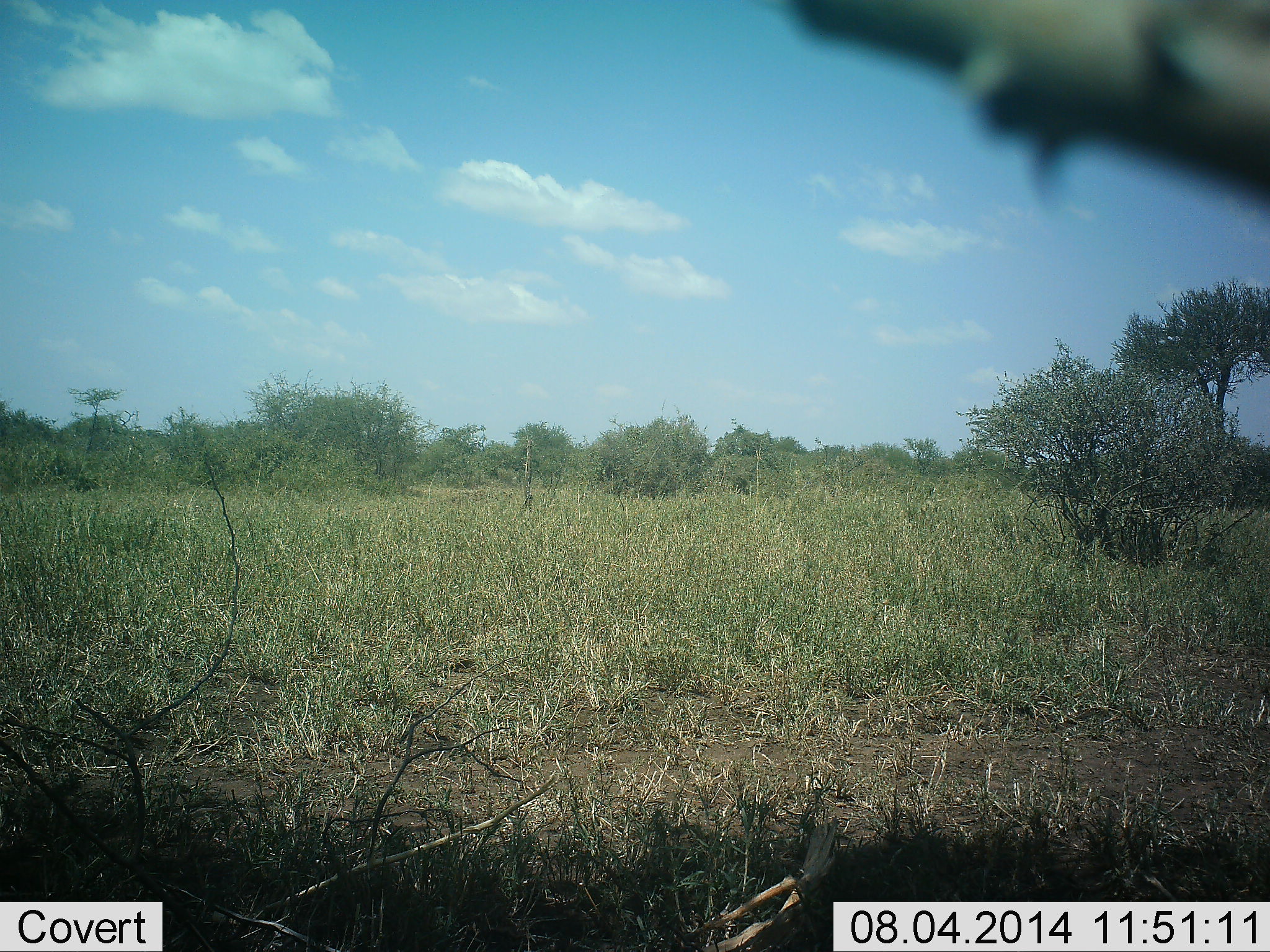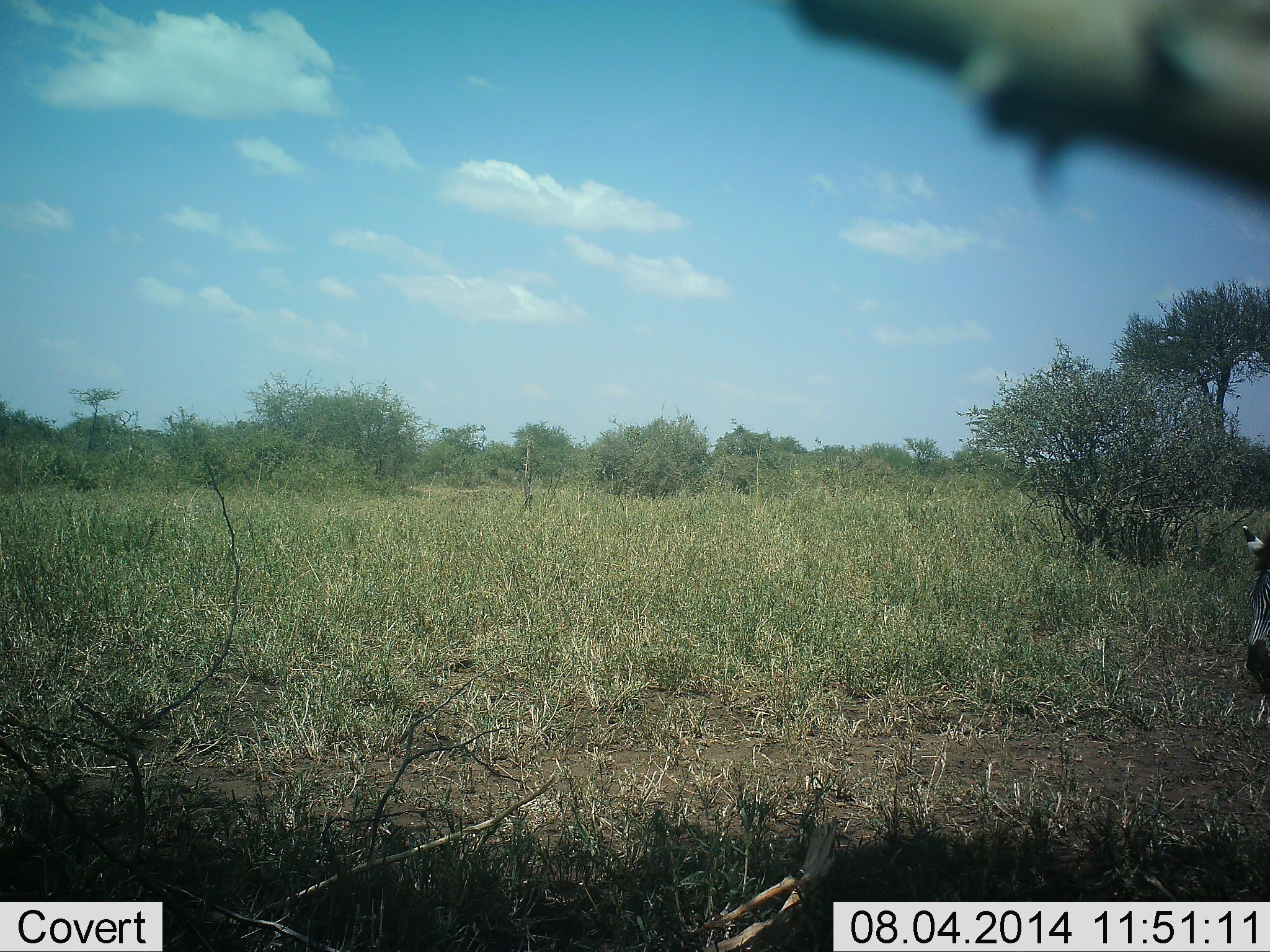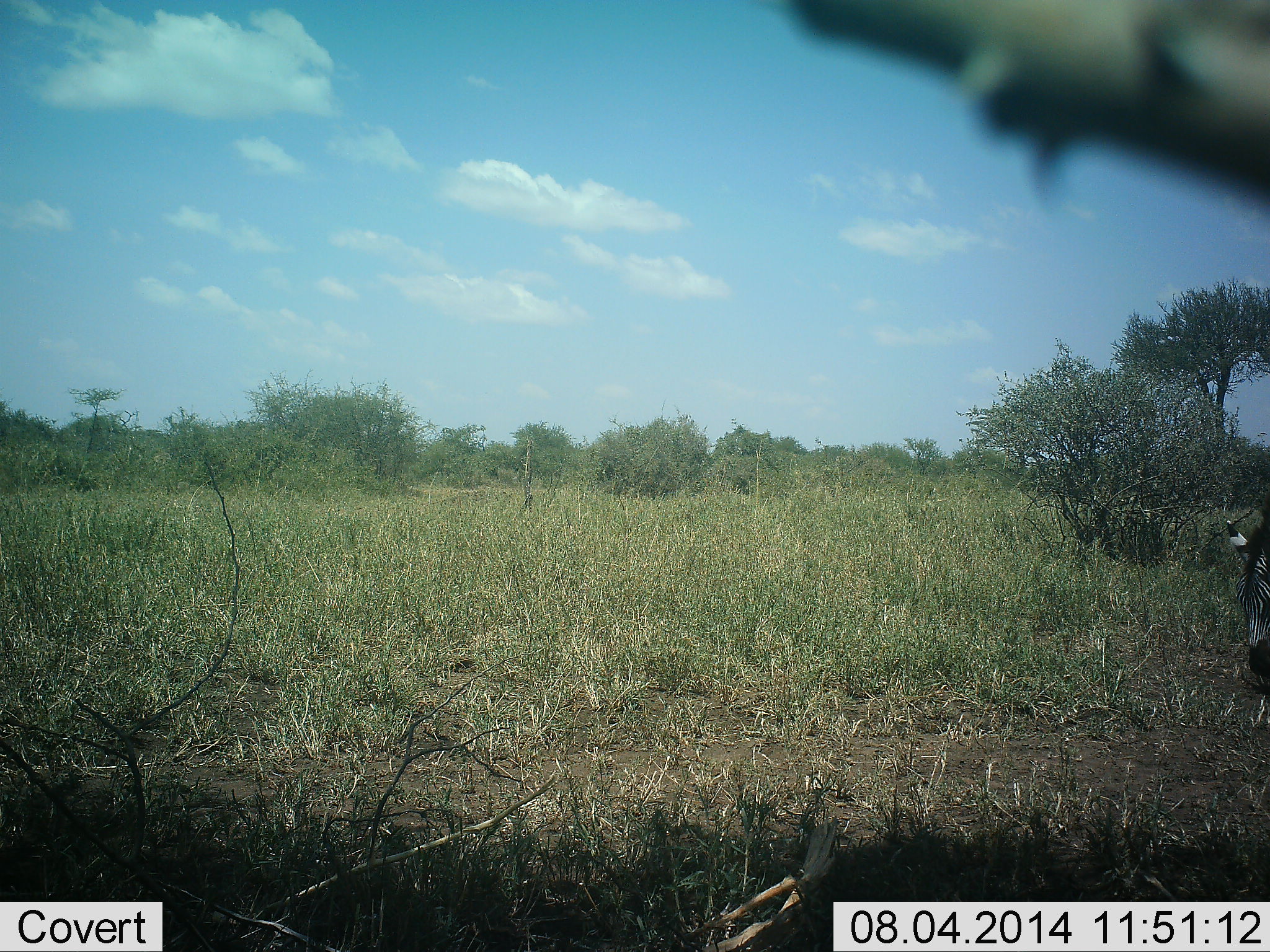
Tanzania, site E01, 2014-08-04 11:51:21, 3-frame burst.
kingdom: Animalia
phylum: Chordata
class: Mammalia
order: Perissodactyla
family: Equidae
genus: Equus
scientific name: Equus quagga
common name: plains zebra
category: zebra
Zebra (plains zebra) (Equus quagga), count 1. Behavior (volunteer vote fractions): standing 50%, resting 0%, moving 10%, interacting 0%. Young present (vote fraction): 0%. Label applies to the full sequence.